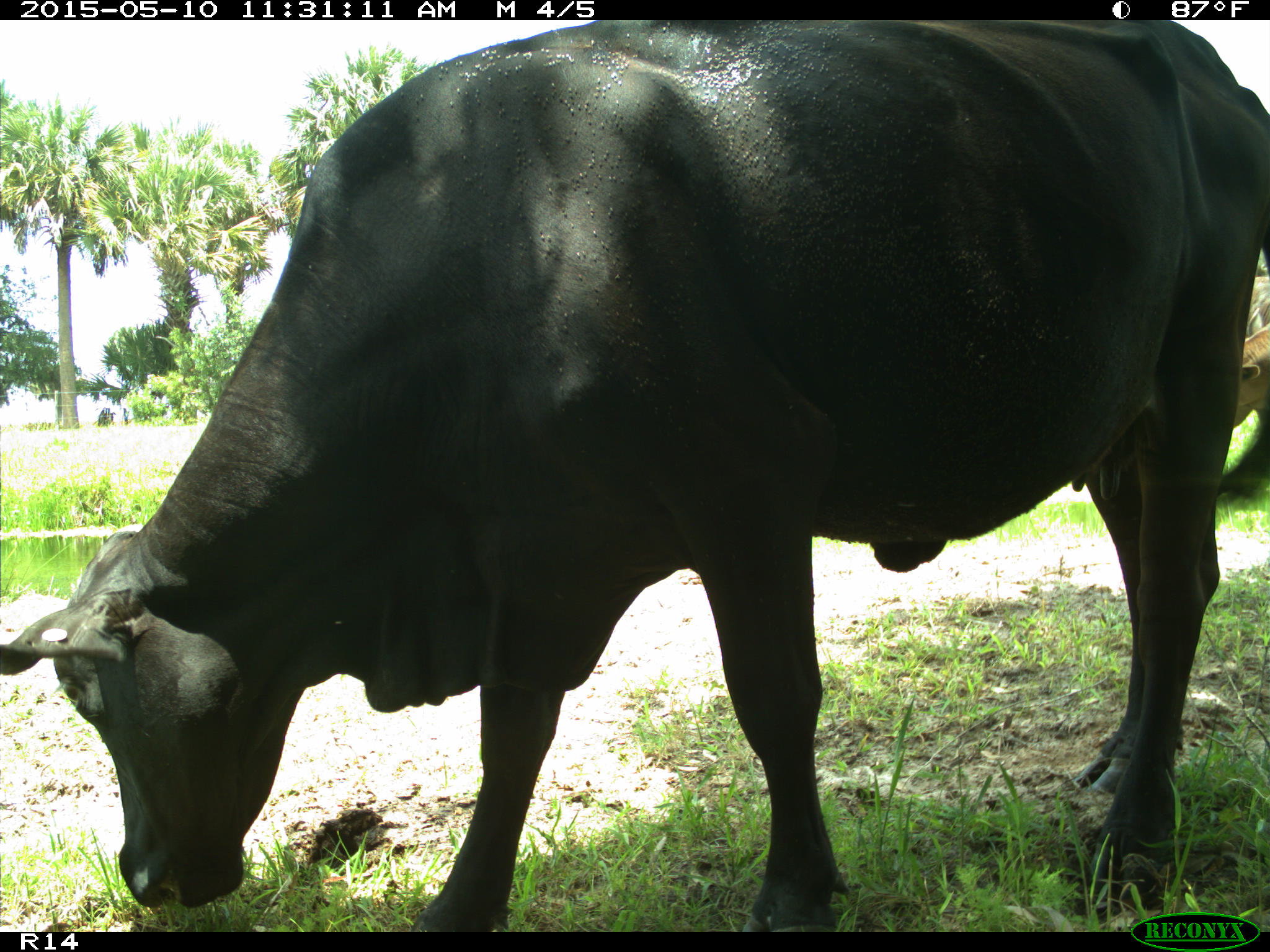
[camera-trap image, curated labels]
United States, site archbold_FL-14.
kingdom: Animalia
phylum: Chordata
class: Mammalia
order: Artiodactyla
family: Bovidae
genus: Bos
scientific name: Bos taurus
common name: domestic cow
Bos taurus (domestic cow).